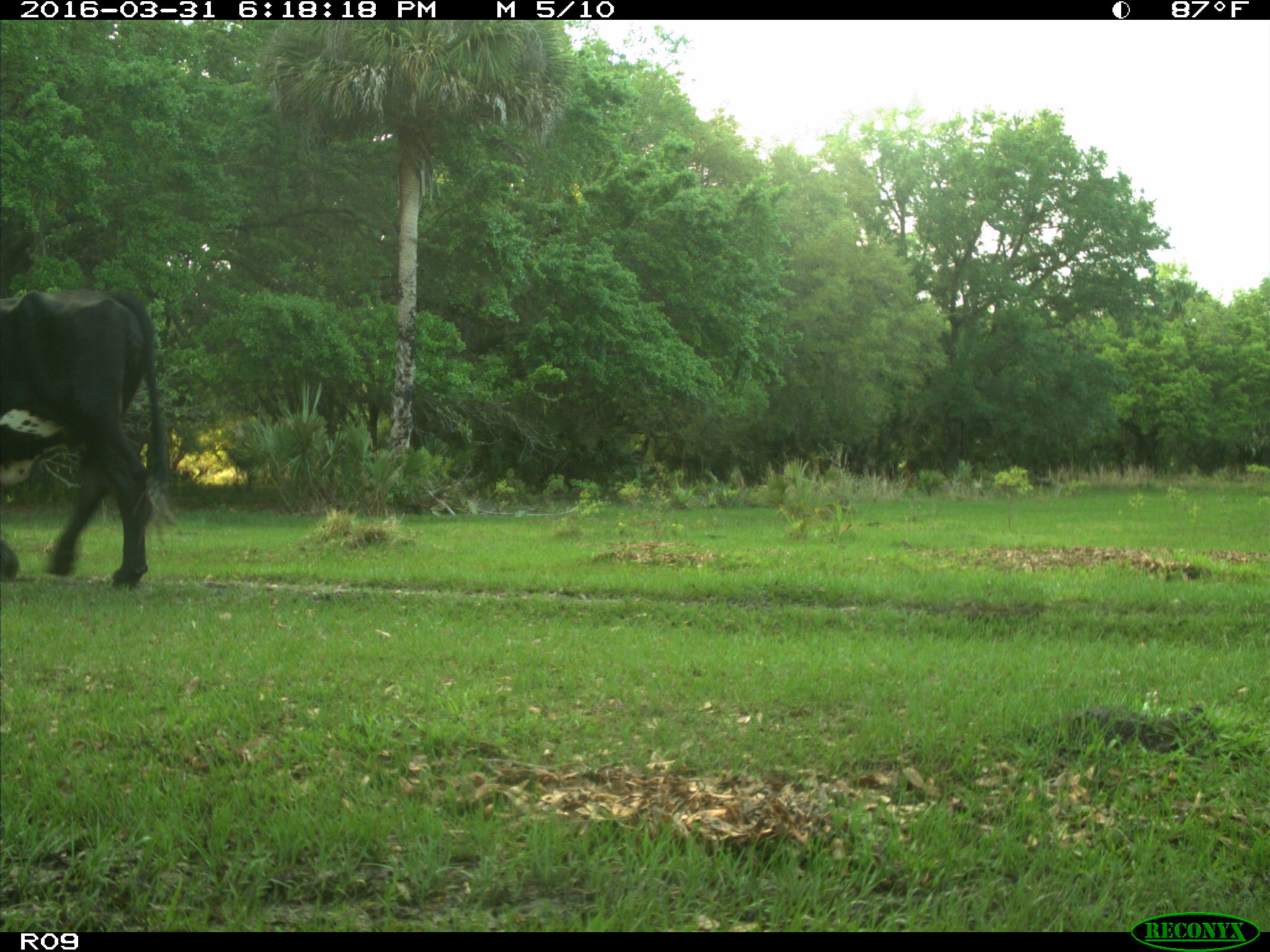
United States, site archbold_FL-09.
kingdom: Animalia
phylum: Chordata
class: Mammalia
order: Artiodactyla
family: Bovidae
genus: Bos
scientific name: Bos taurus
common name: domestic cow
Bos taurus (domestic cow).